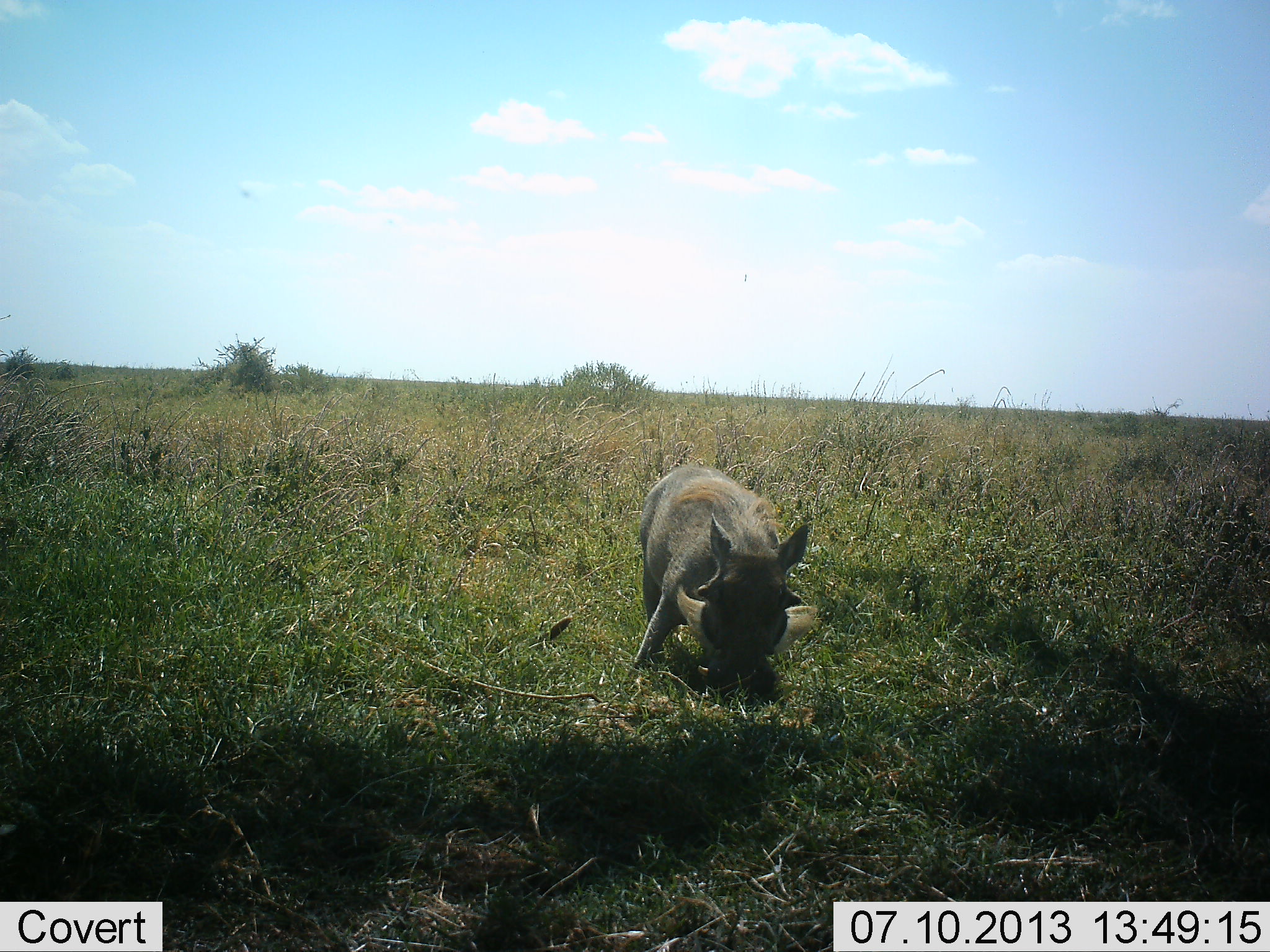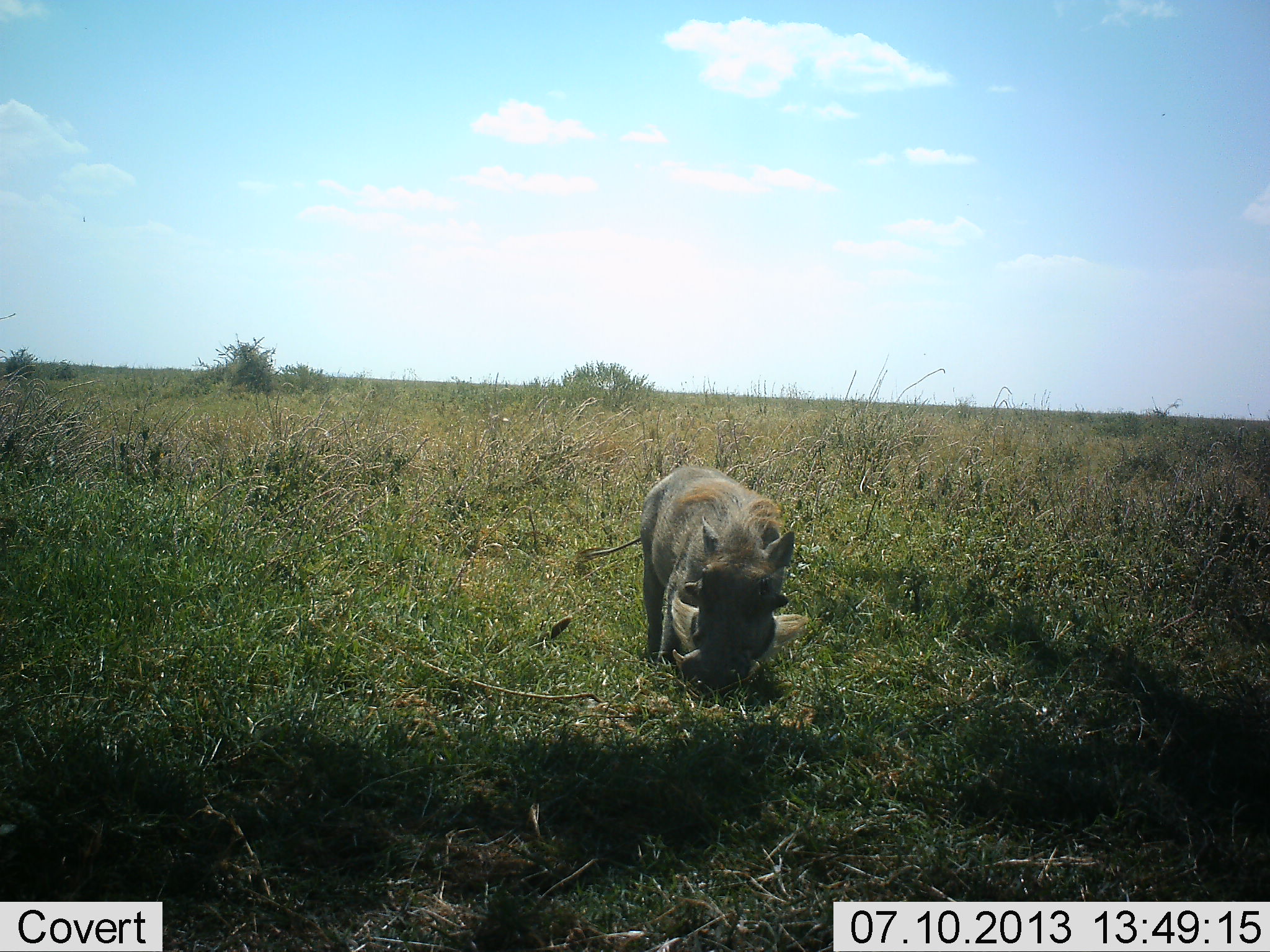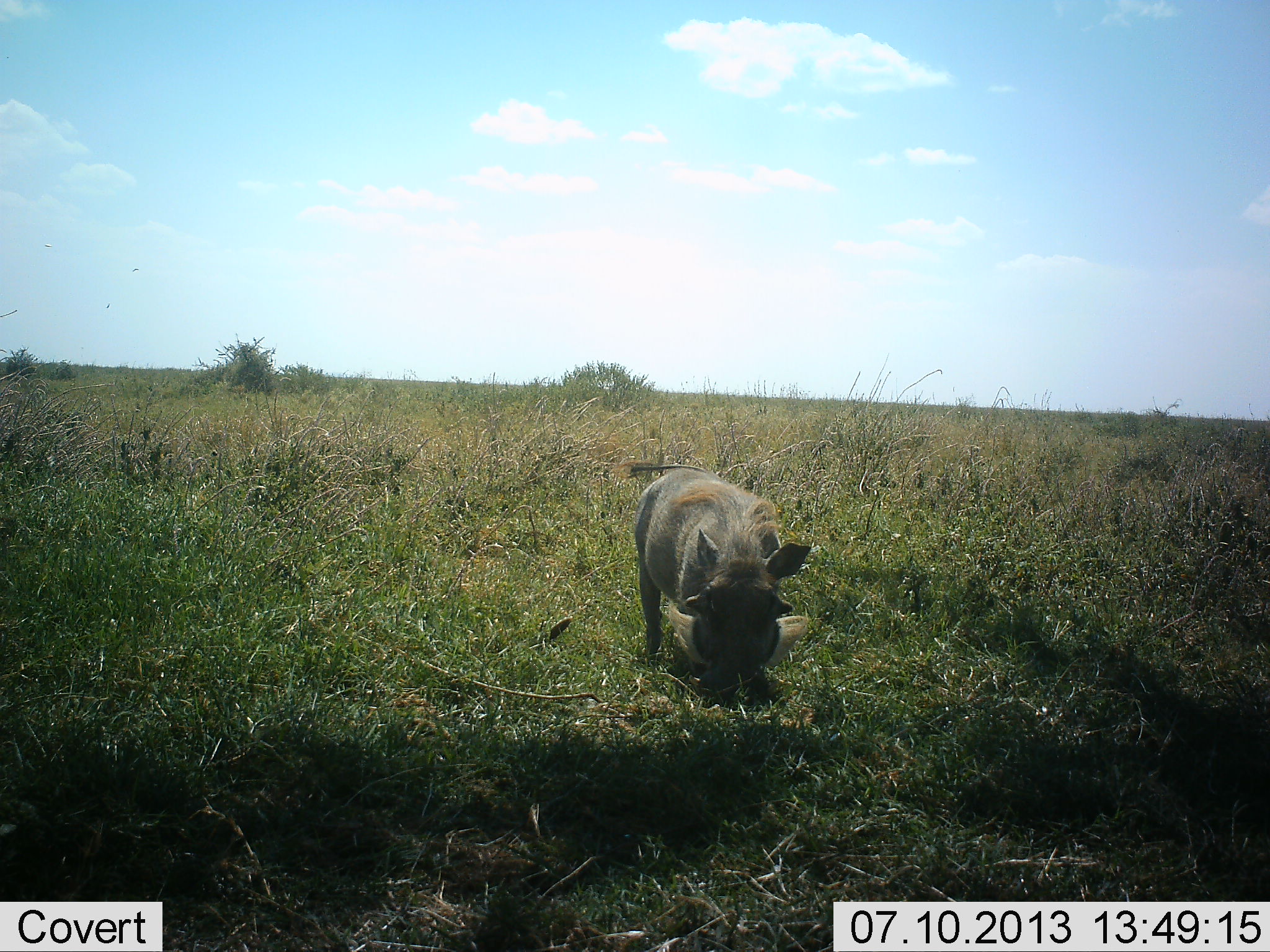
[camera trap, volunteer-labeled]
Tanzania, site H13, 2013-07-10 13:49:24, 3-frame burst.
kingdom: Animalia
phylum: Chordata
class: Mammalia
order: Artiodactyla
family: Suidae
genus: Phacochoerus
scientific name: Phacochoerus africanus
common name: warthog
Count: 1.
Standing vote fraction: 30%.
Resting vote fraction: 0%.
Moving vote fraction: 4%.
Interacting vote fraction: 4%.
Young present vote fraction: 0%.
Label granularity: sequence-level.